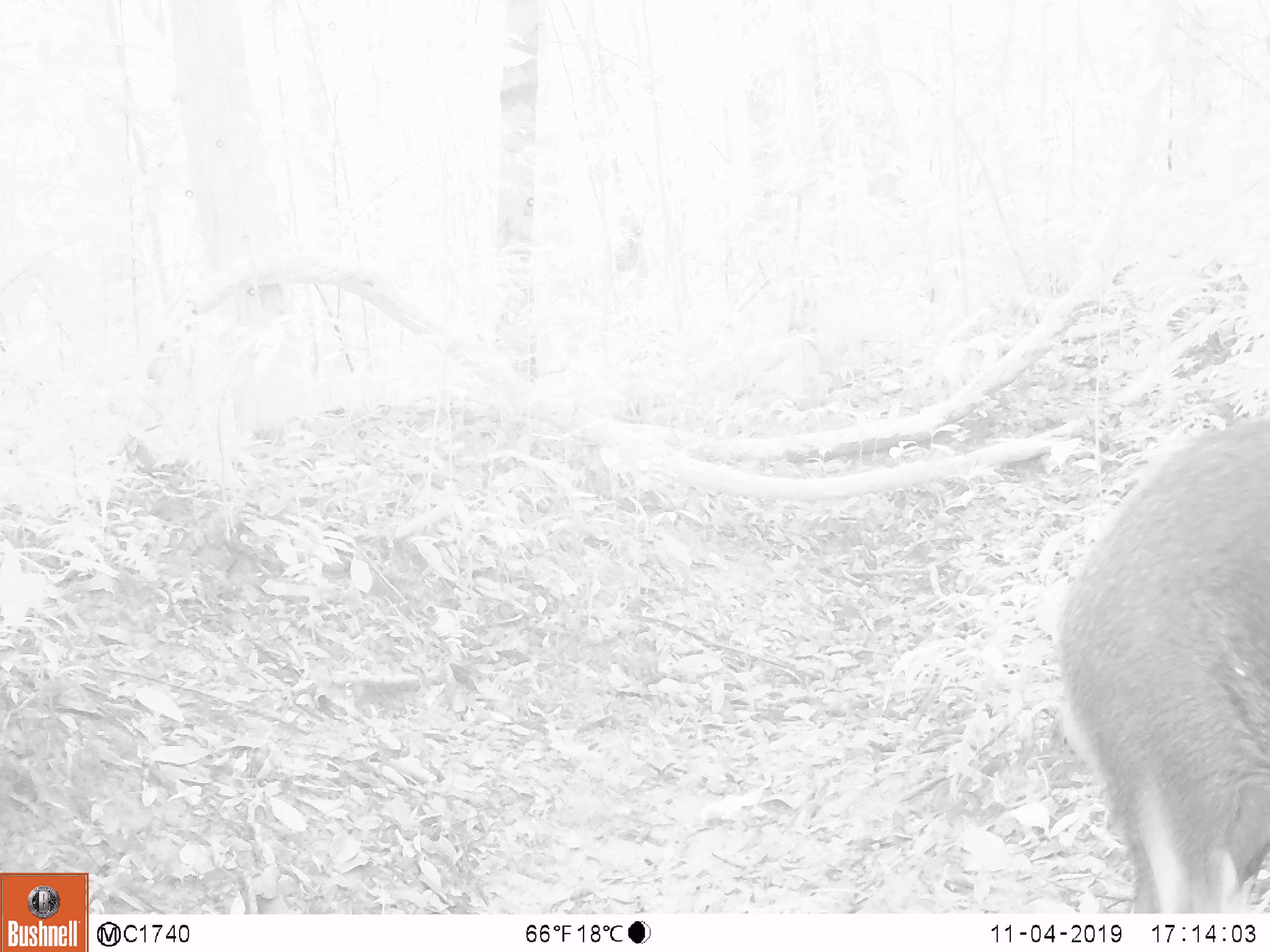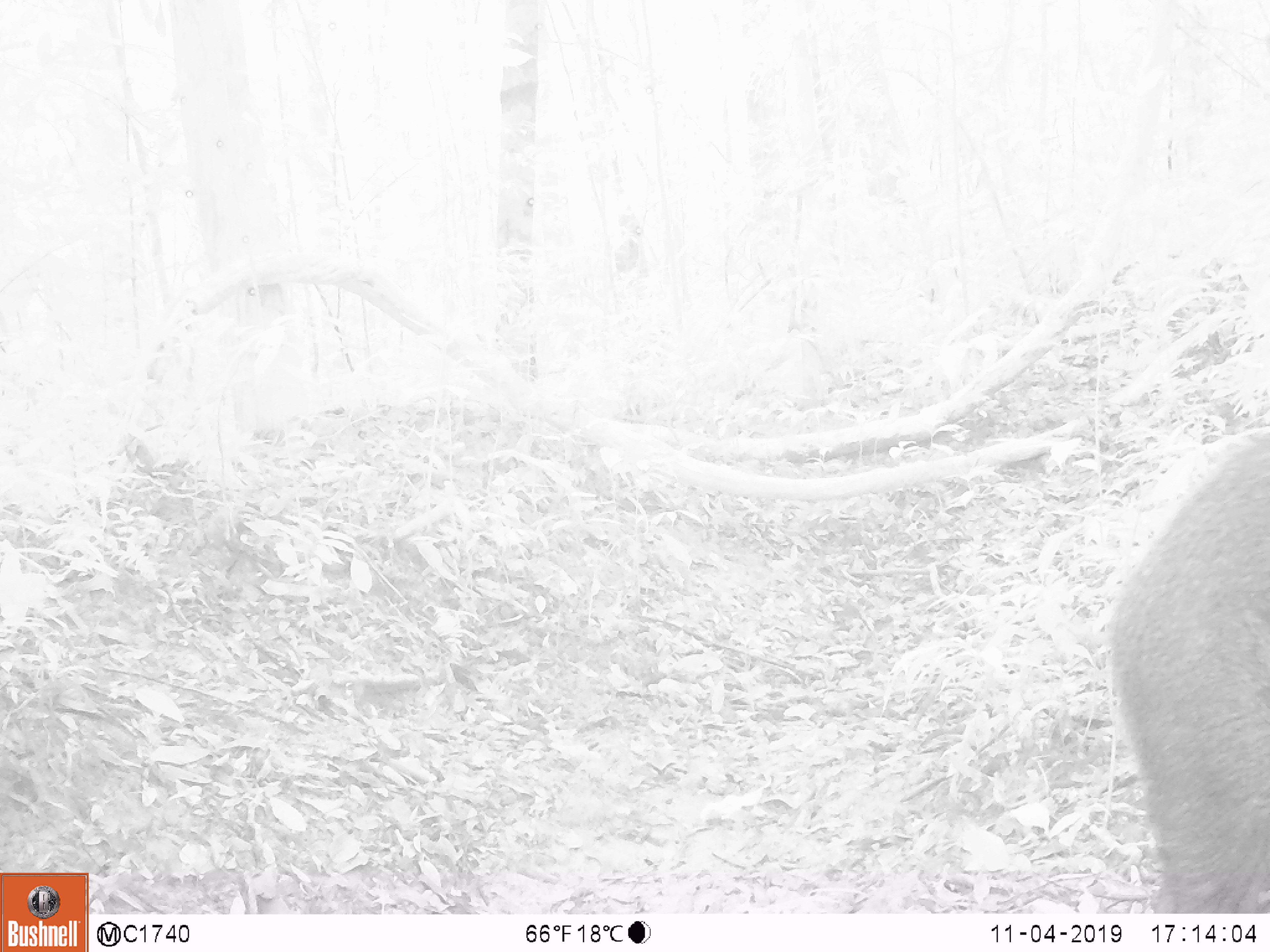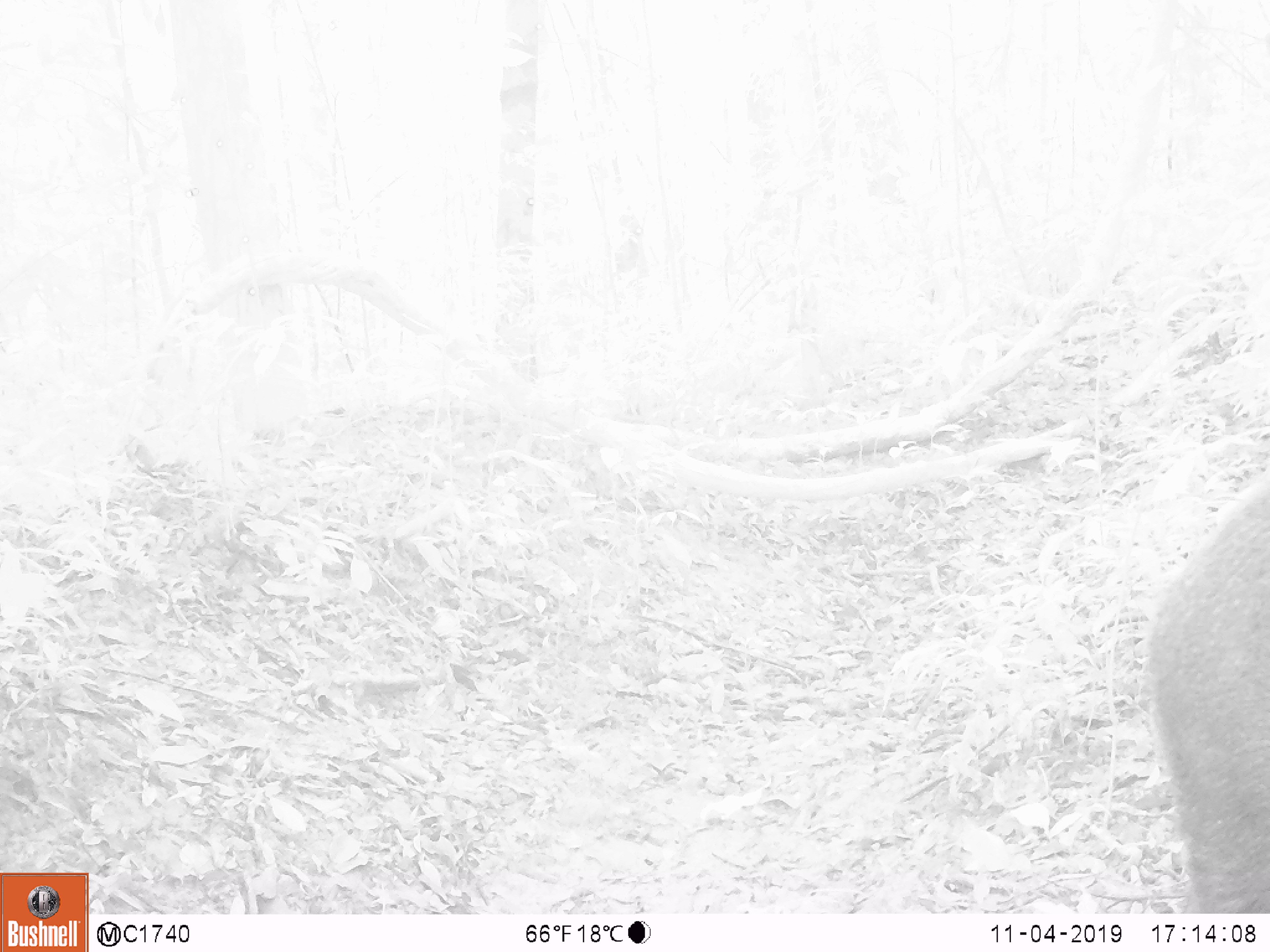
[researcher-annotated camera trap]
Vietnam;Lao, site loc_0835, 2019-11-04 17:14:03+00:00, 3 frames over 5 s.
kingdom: Animalia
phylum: Chordata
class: Mammalia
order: Artiodactyla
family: Suidae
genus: Sus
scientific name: Sus scrofa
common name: eurasian wild pig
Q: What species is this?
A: Eurasian wild pig (Sus scrofa).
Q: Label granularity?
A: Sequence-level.